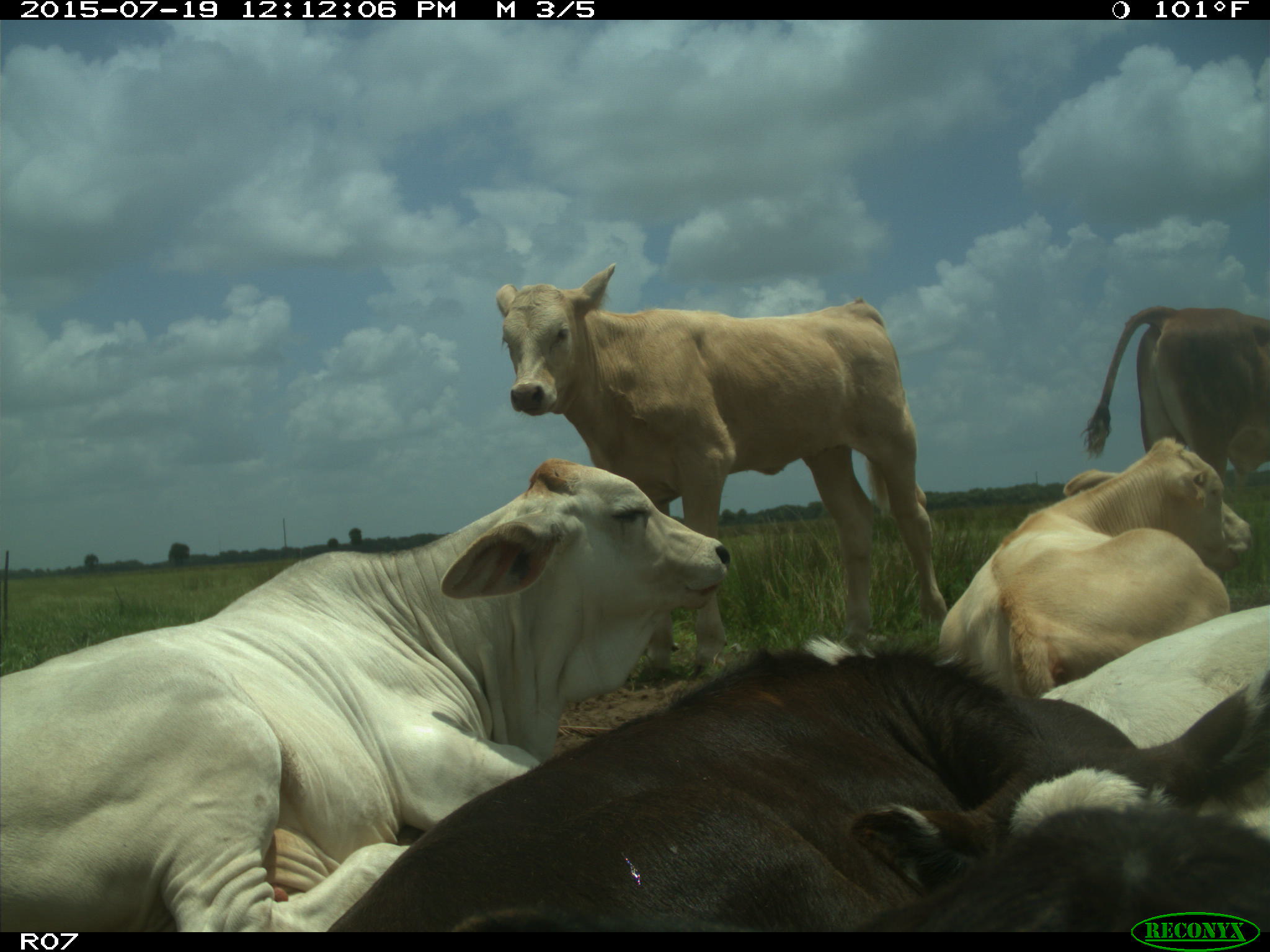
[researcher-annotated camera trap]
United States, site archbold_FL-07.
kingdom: Animalia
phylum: Chordata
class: Mammalia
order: Artiodactyla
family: Bovidae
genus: Bos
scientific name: Bos taurus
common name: domestic cow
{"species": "Bos taurus (domestic cow)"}